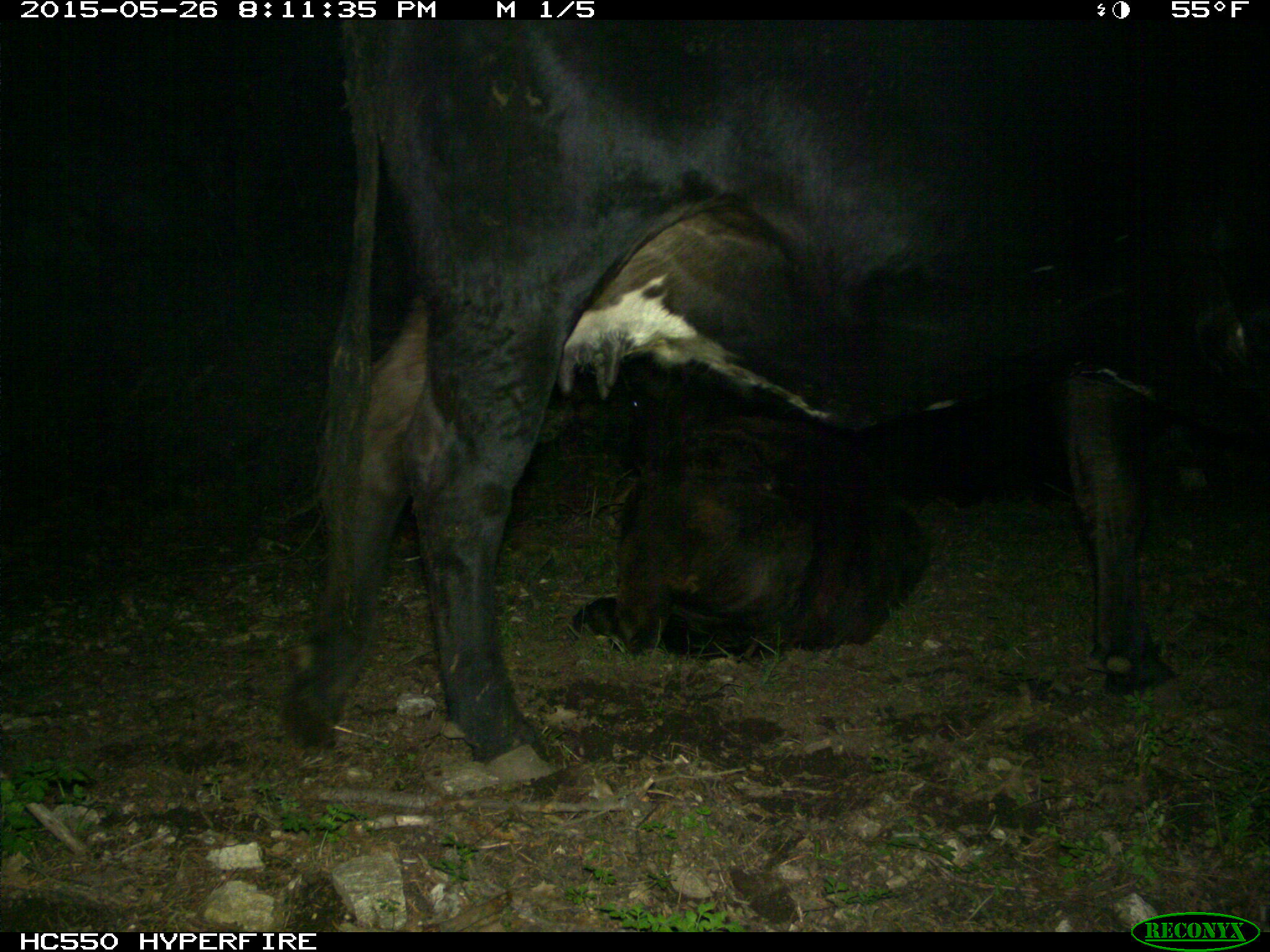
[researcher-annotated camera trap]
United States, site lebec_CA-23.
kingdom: Animalia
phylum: Chordata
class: Mammalia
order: Artiodactyla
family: Bovidae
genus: Bos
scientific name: Bos taurus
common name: domestic cow